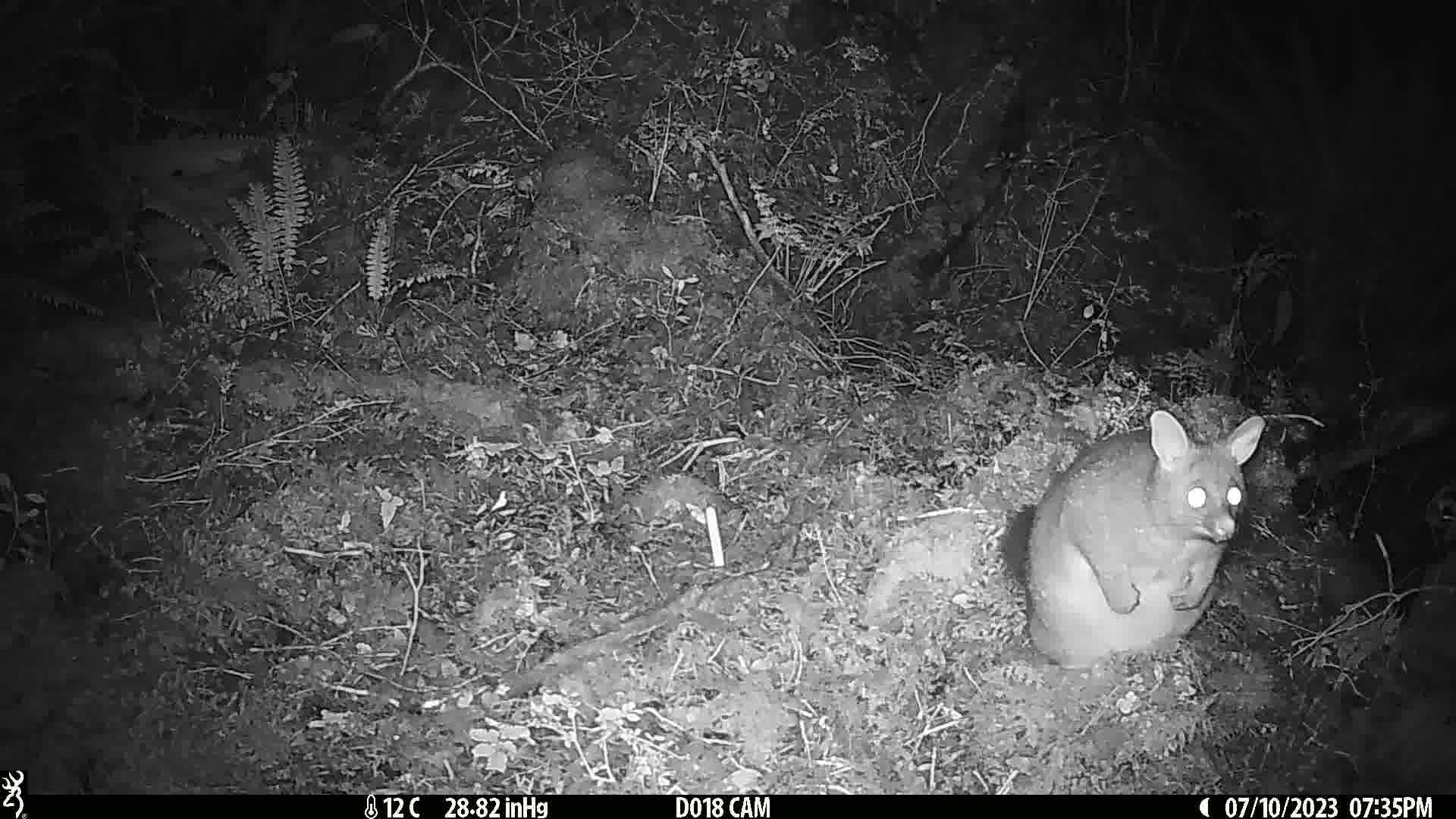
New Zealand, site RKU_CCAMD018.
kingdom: Animalia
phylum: Chordata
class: Mammalia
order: Diprotodontia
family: Phalangeridae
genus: Trichosurus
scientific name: Trichosurus vulpecula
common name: common brushtail possum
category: possum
Possum (common brushtail possum) (Trichosurus vulpecula).